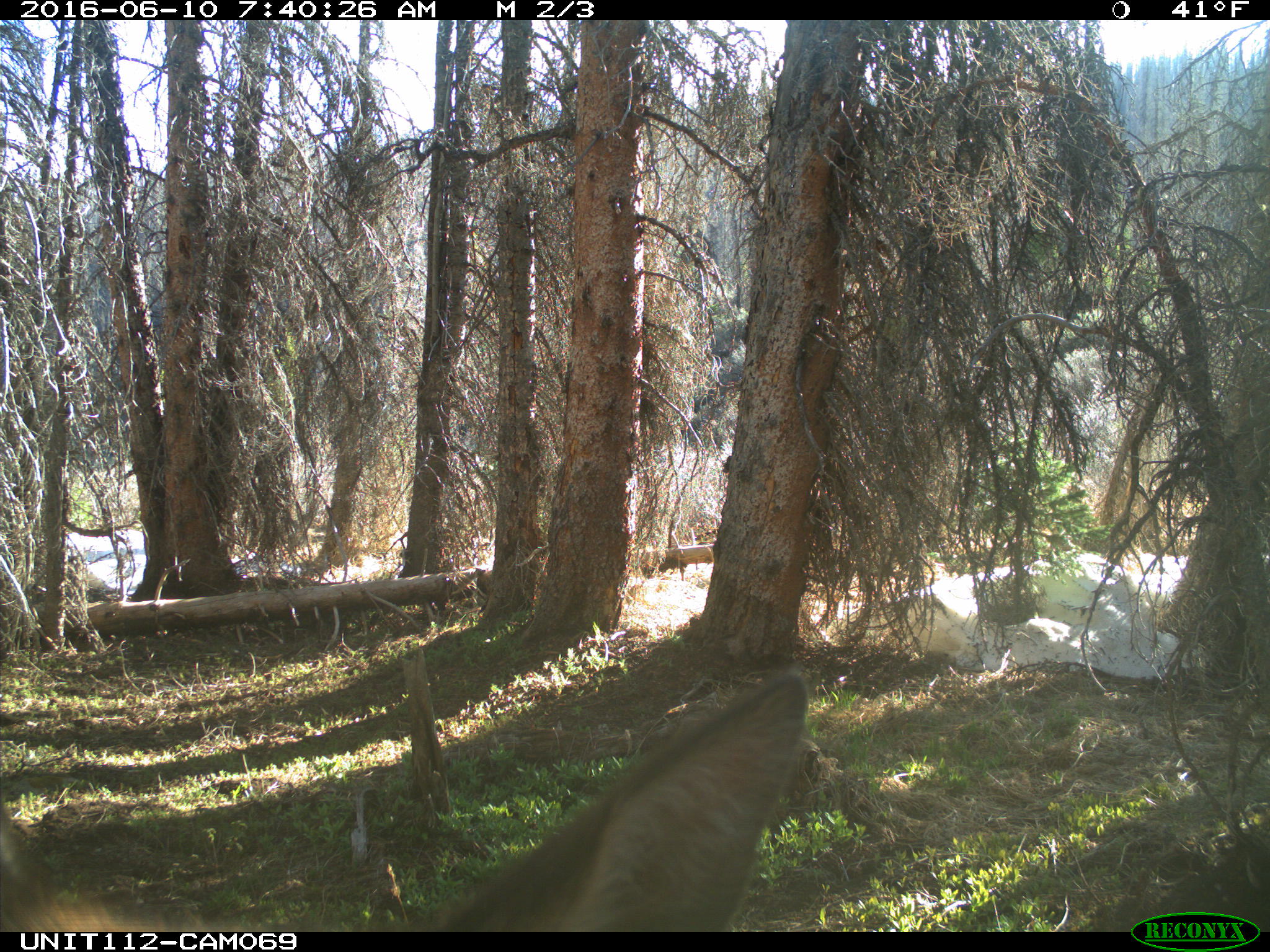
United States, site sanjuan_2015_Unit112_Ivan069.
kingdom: Animalia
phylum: Chordata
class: Mammalia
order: Artiodactyla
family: Cervidae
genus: Cervus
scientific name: Cervus elaphus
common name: red deer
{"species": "Cervus elaphus (red deer)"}